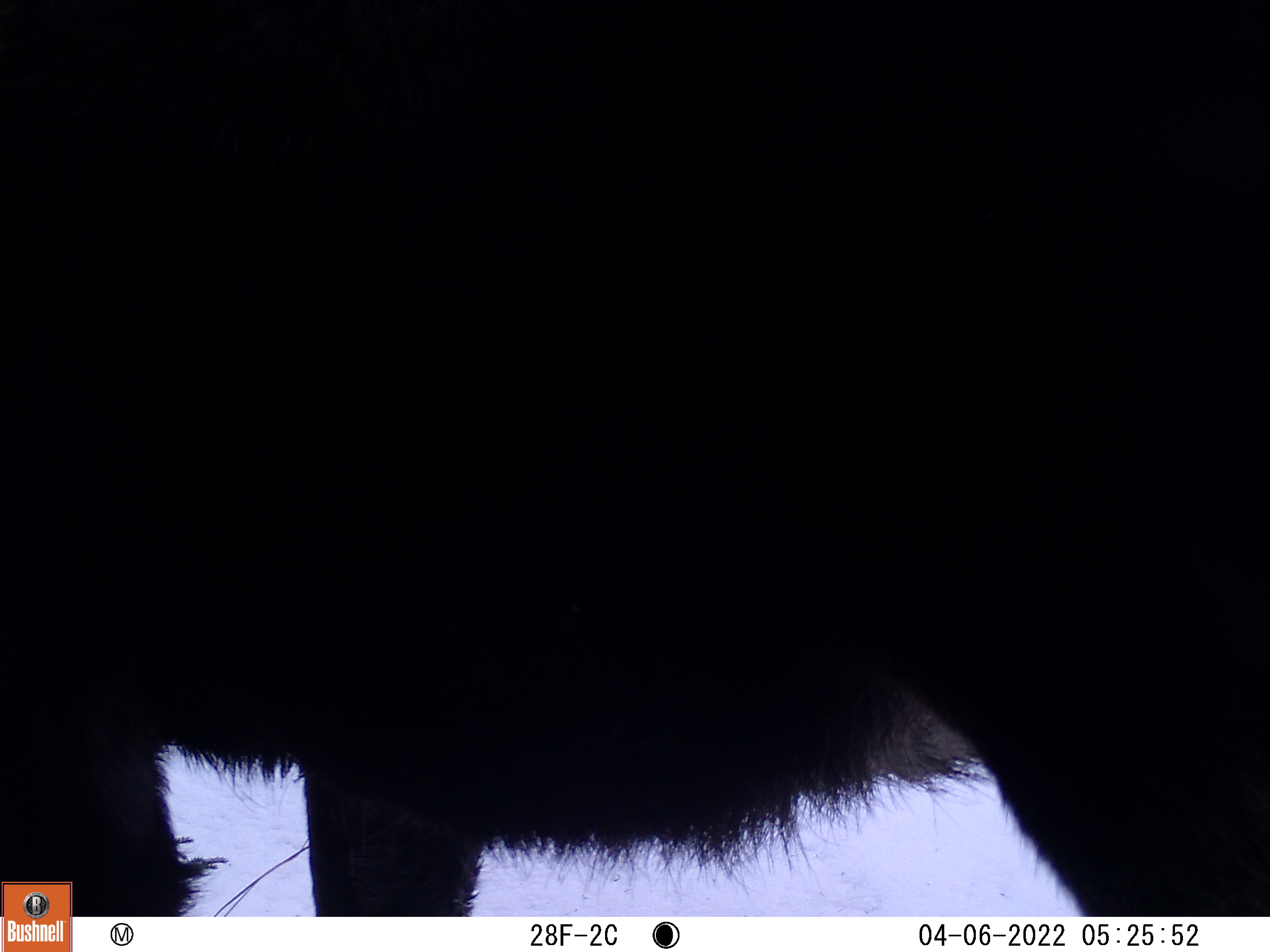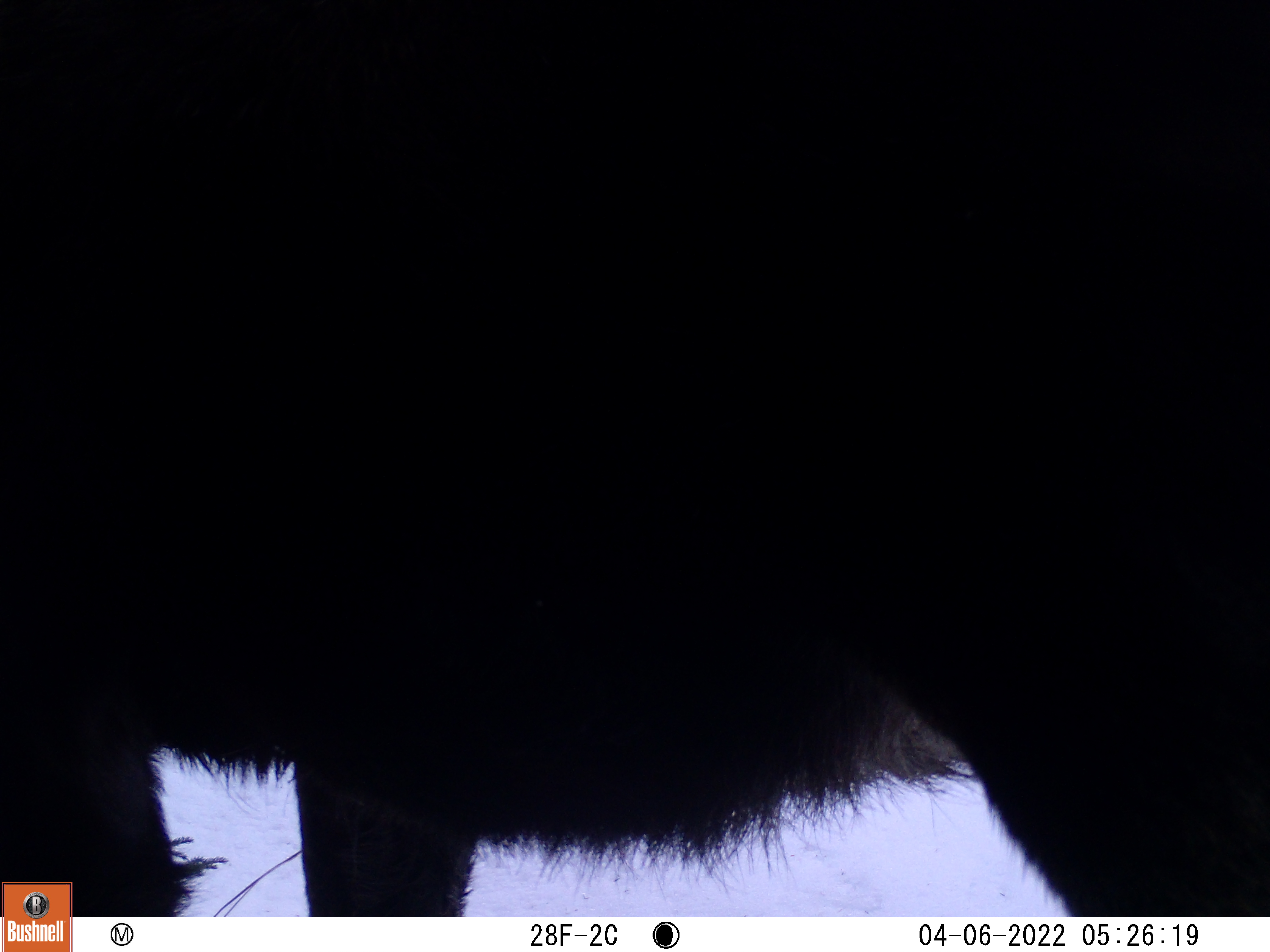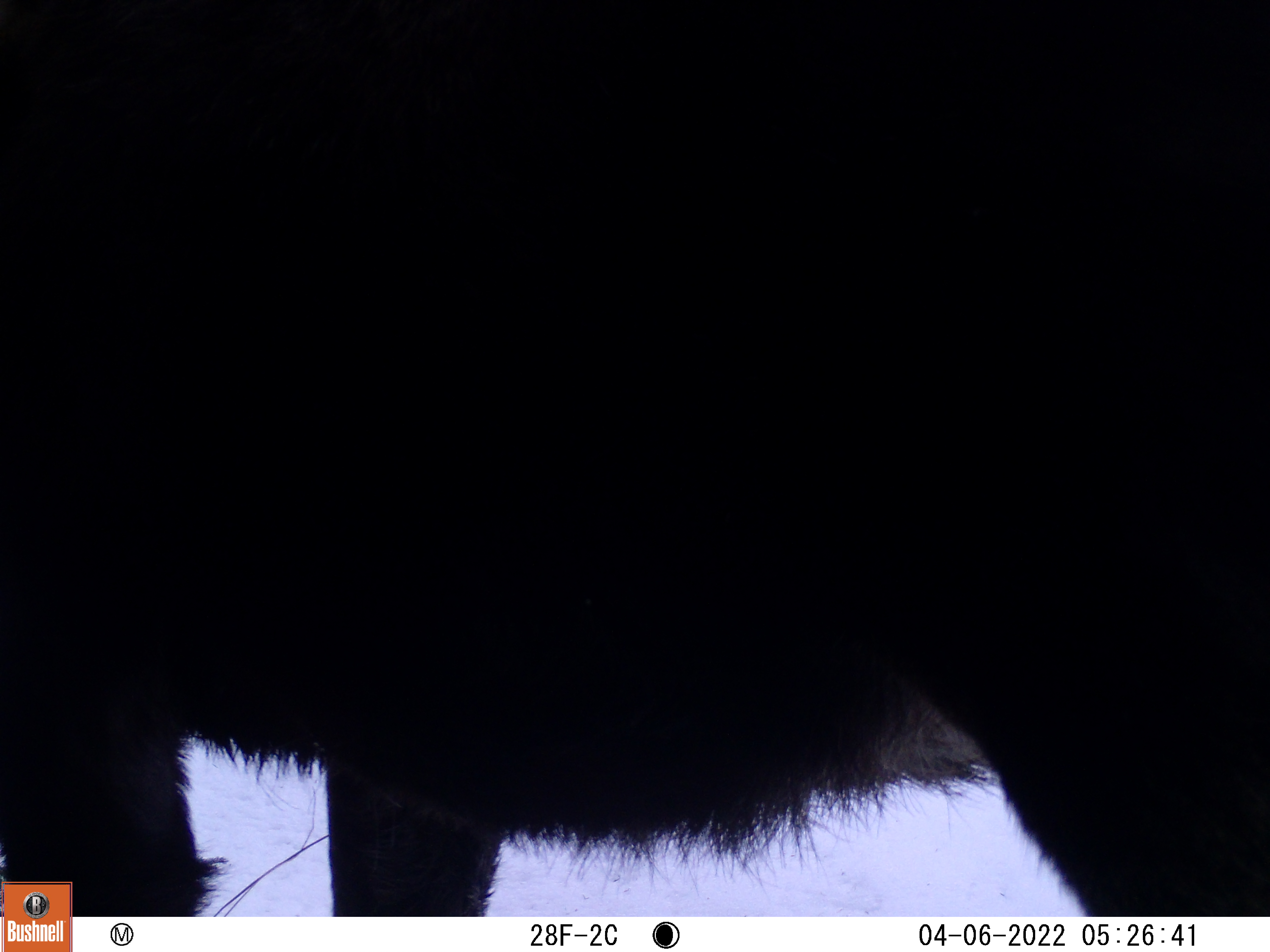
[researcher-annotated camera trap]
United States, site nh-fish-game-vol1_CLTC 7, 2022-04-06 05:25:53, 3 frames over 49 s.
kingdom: Animalia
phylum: Chordata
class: Mammalia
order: Artiodactyla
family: Cervidae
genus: Alces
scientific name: Alces alces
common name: moose